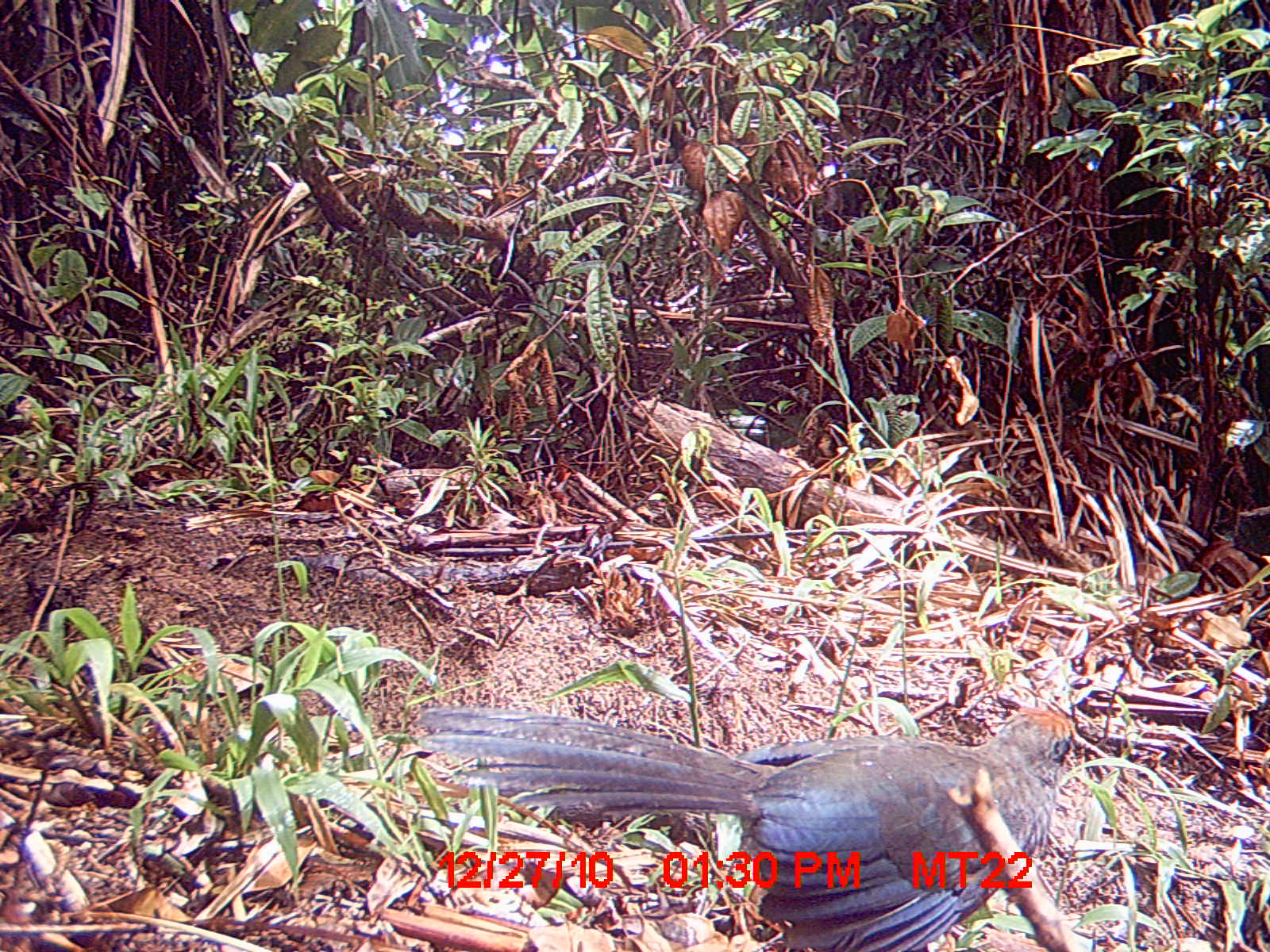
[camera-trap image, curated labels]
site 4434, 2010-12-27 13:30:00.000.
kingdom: Animalia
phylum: Chordata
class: Aves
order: Cuculiformes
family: Cuculidae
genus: Coua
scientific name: Coua ruficeps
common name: red-capped coua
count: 1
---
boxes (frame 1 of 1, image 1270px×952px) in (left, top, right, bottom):
coua ruficeps: (419, 708, 1073, 952)